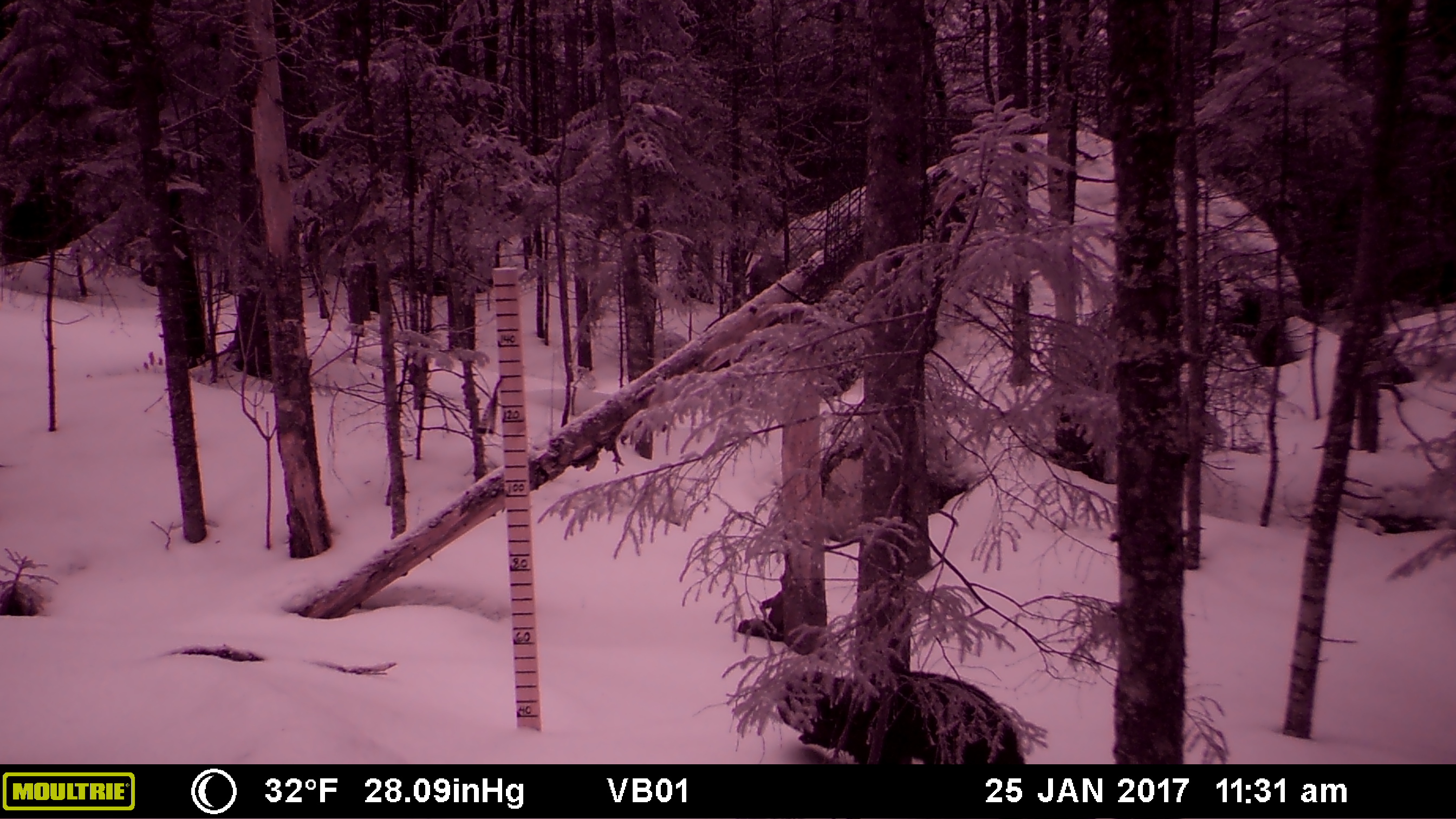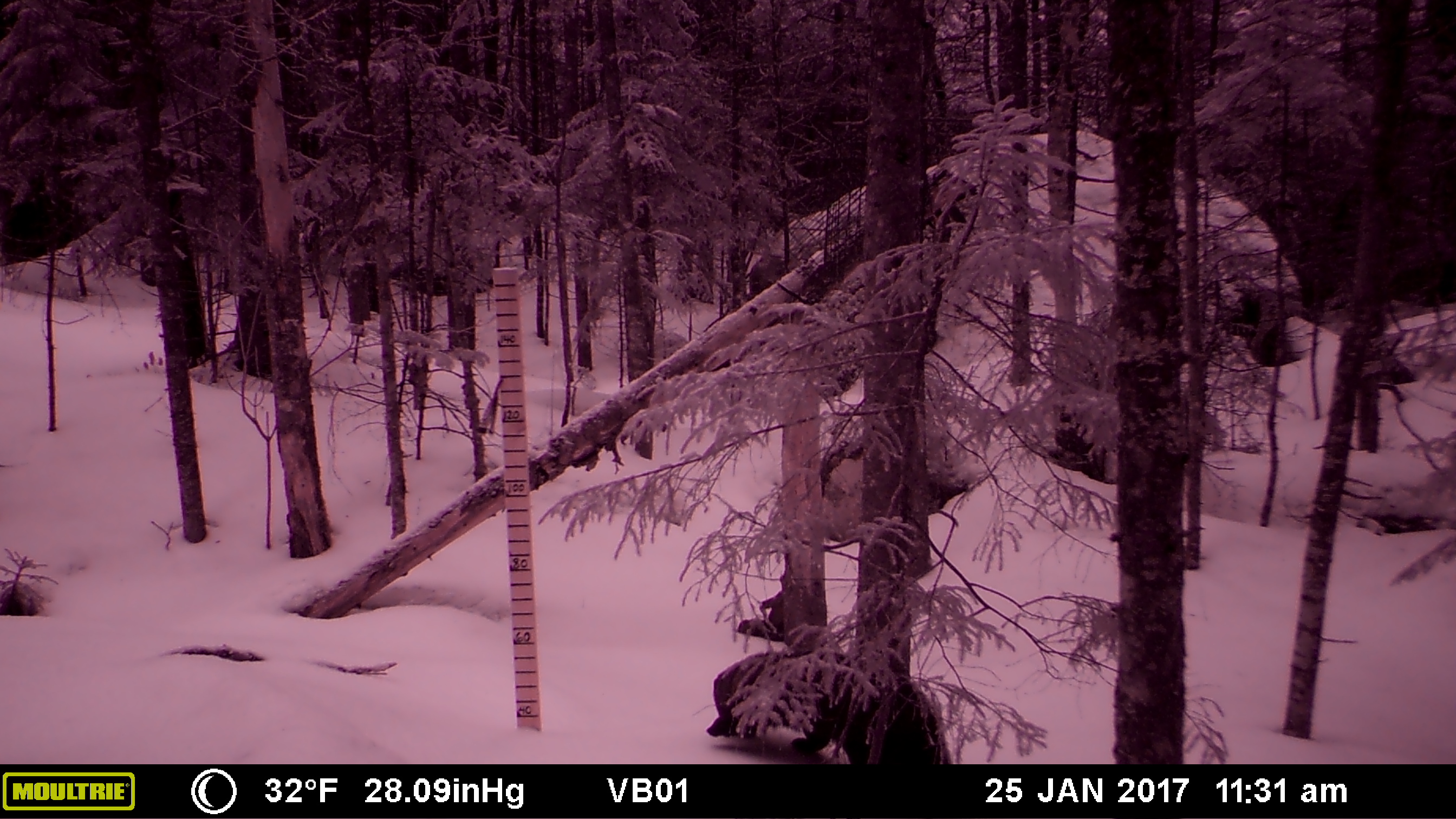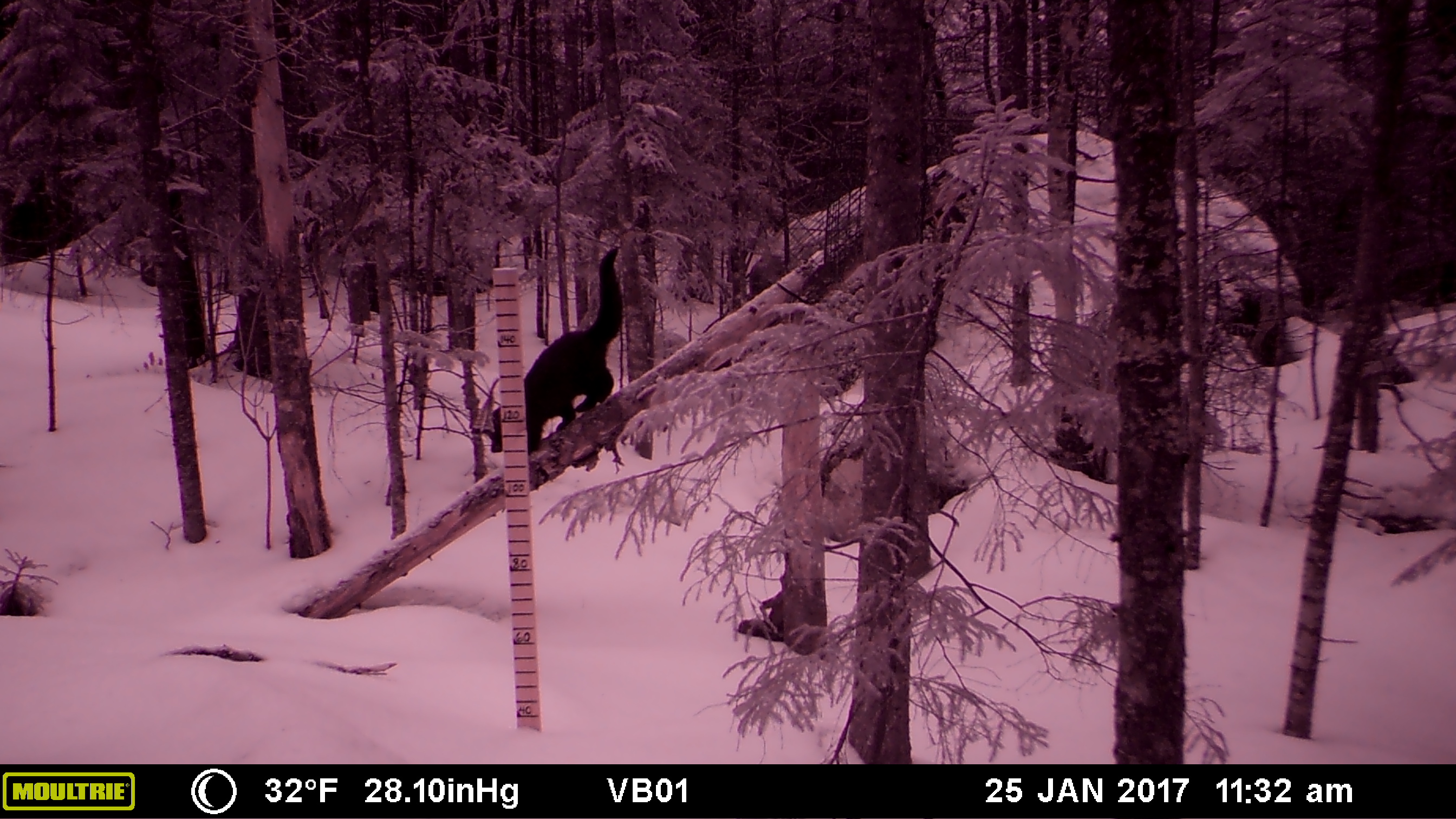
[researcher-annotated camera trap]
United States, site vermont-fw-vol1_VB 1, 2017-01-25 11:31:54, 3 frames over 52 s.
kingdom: Animalia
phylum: Chordata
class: Mammalia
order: Carnivora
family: Mustelidae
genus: Pekania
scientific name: Pekania pennanti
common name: fisher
Fisher (Pekania pennanti).